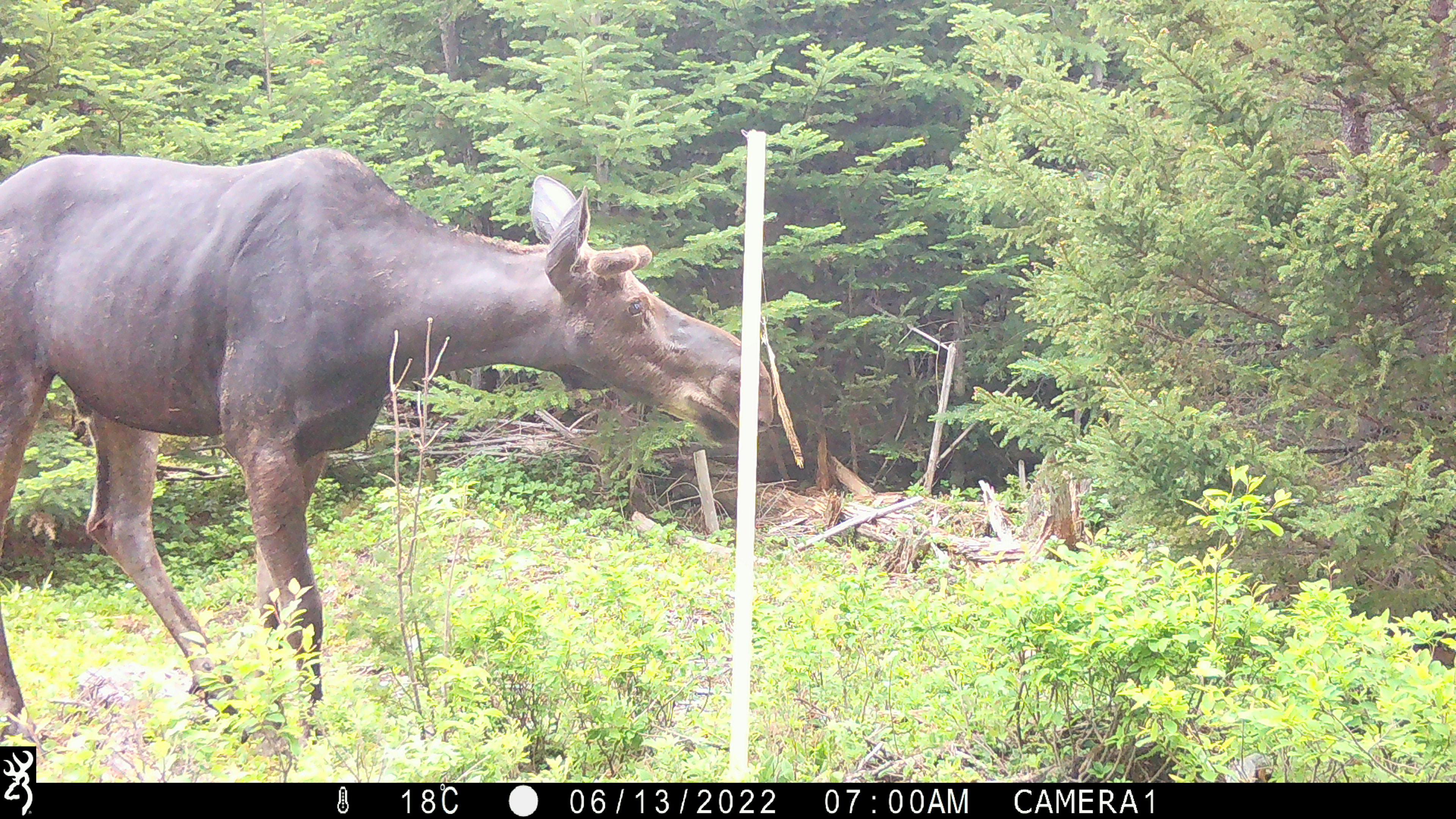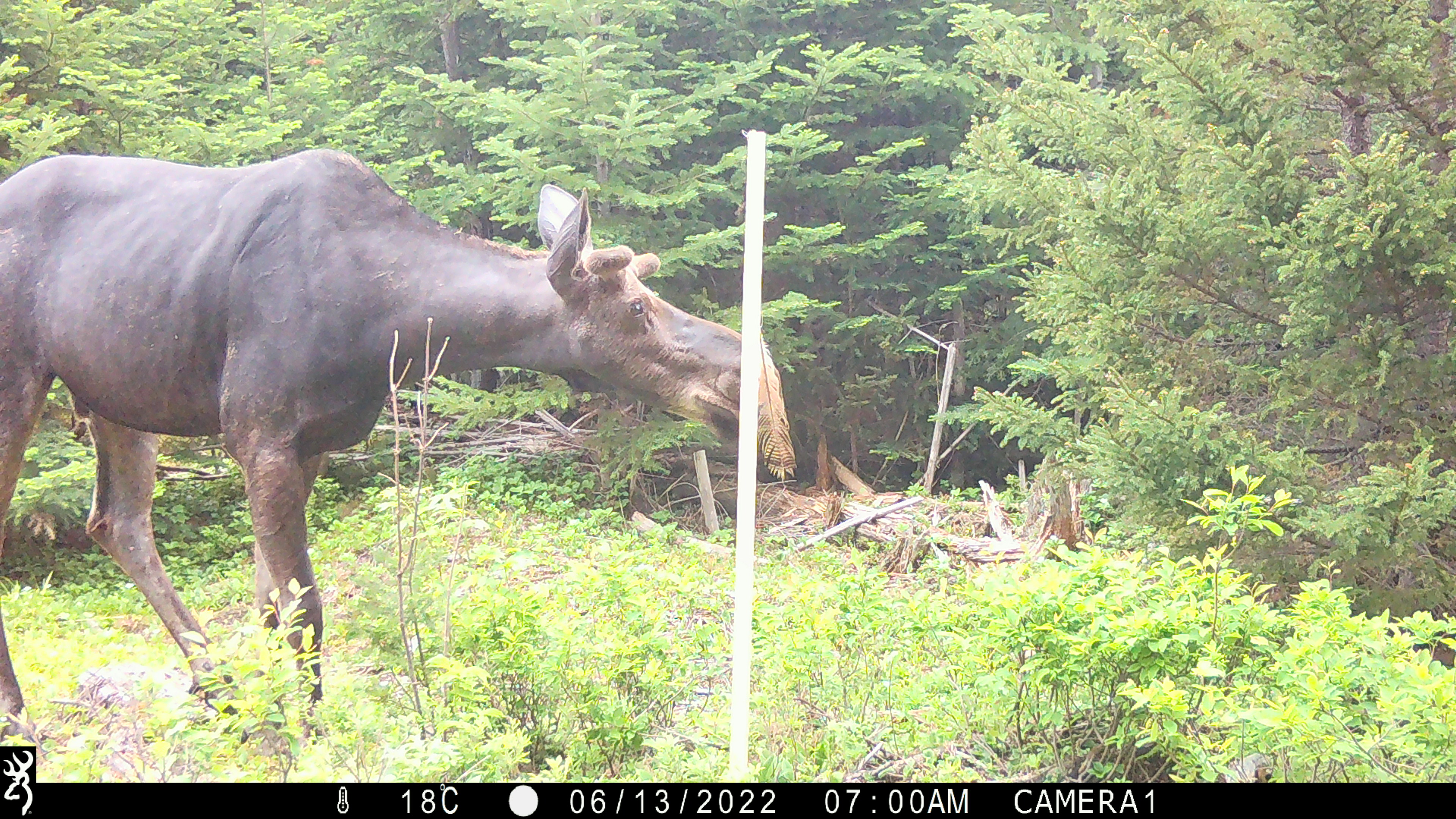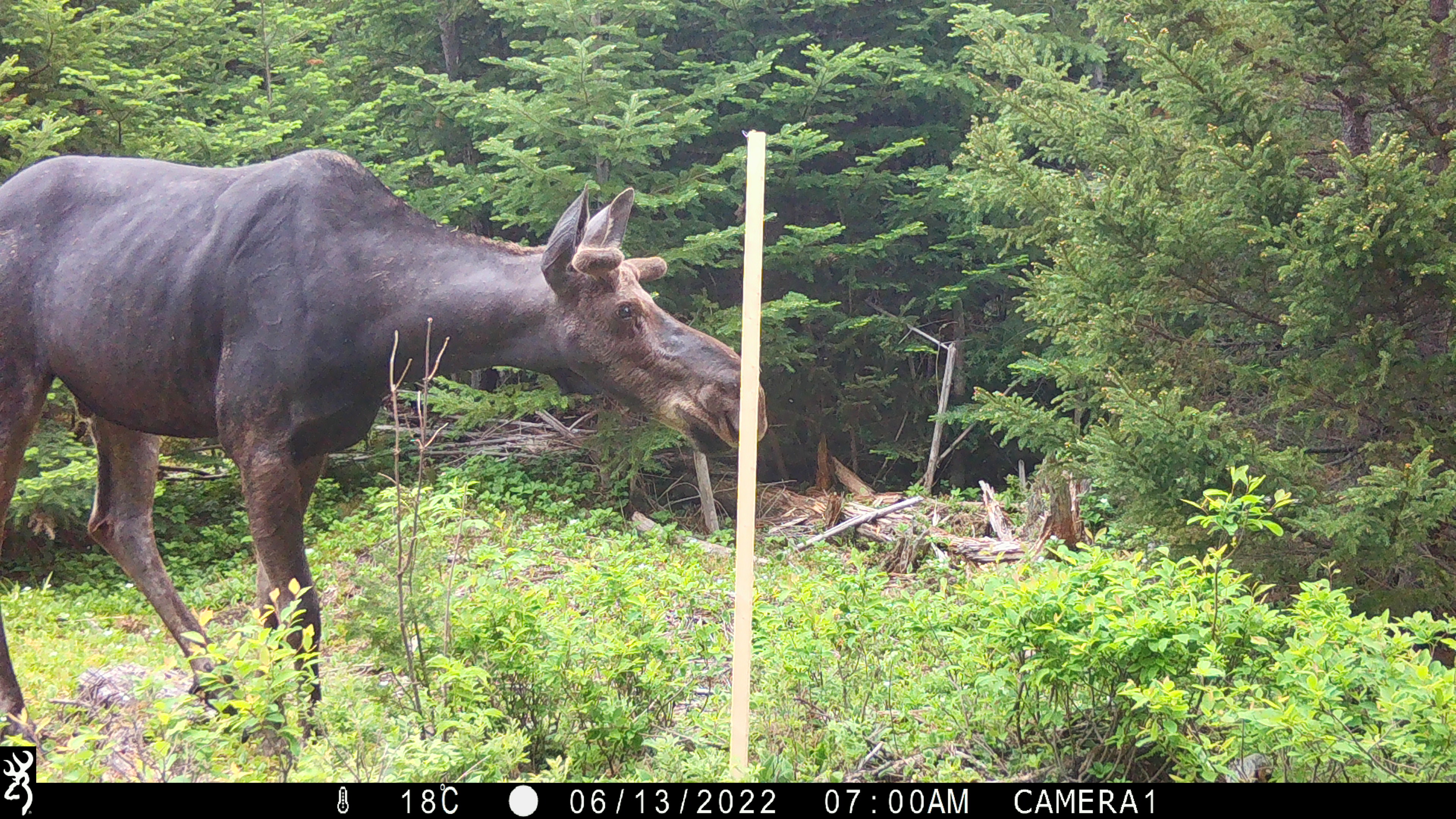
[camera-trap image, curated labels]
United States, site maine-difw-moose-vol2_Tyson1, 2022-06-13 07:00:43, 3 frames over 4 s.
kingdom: Animalia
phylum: Chordata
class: Mammalia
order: Artiodactyla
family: Cervidae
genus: Alces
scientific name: Alces alces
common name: moose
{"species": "moose (Alces alces)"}